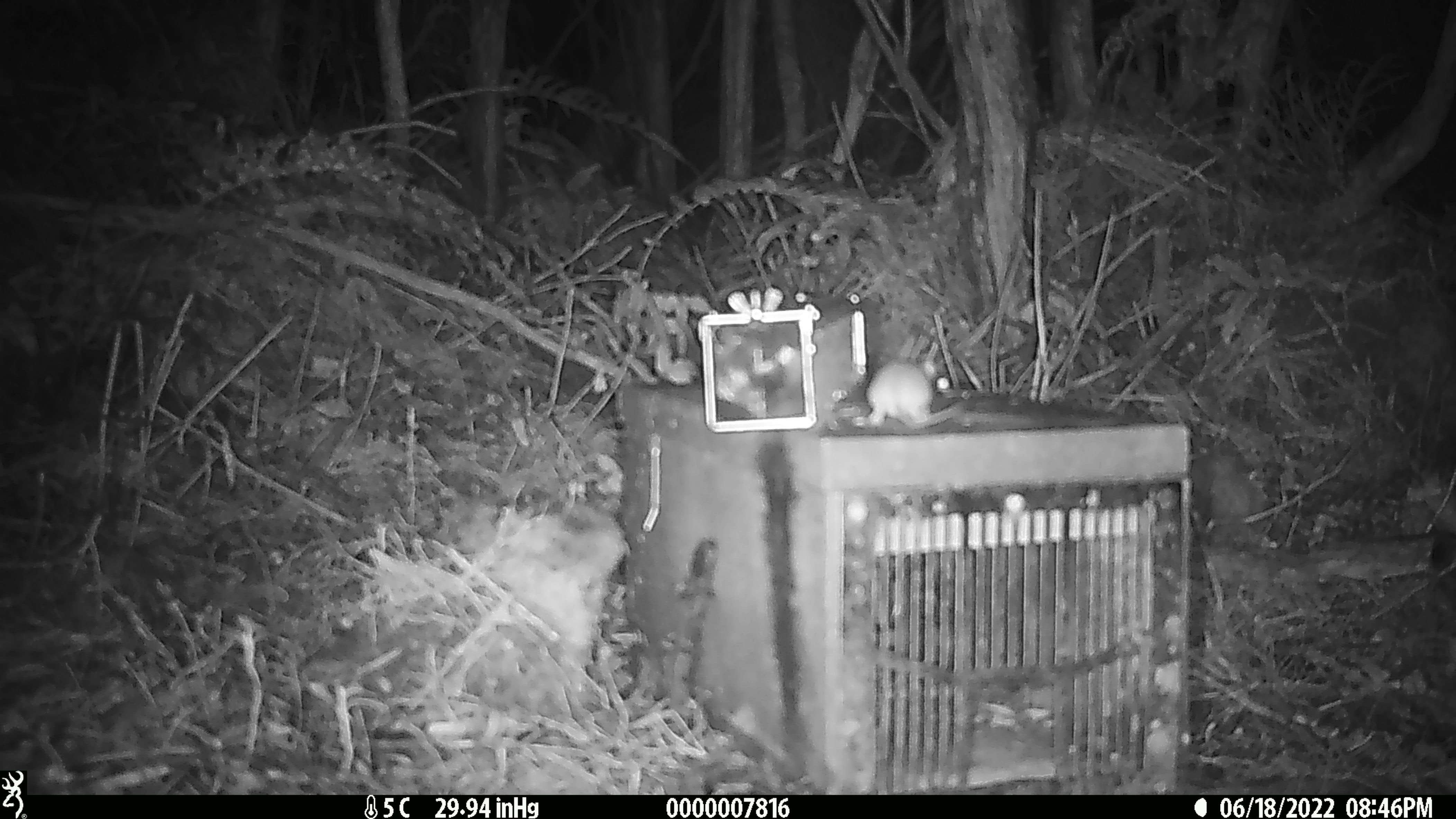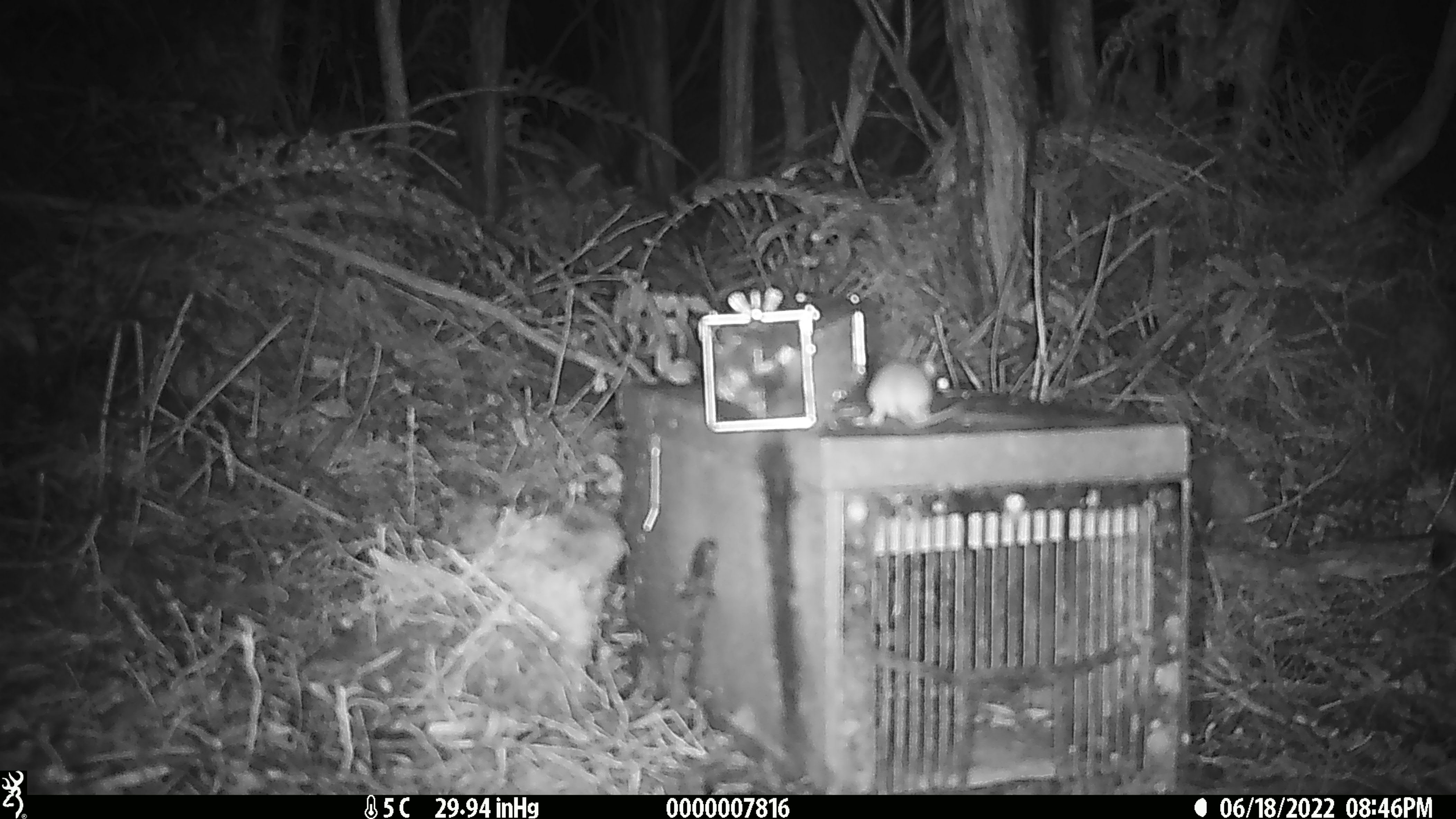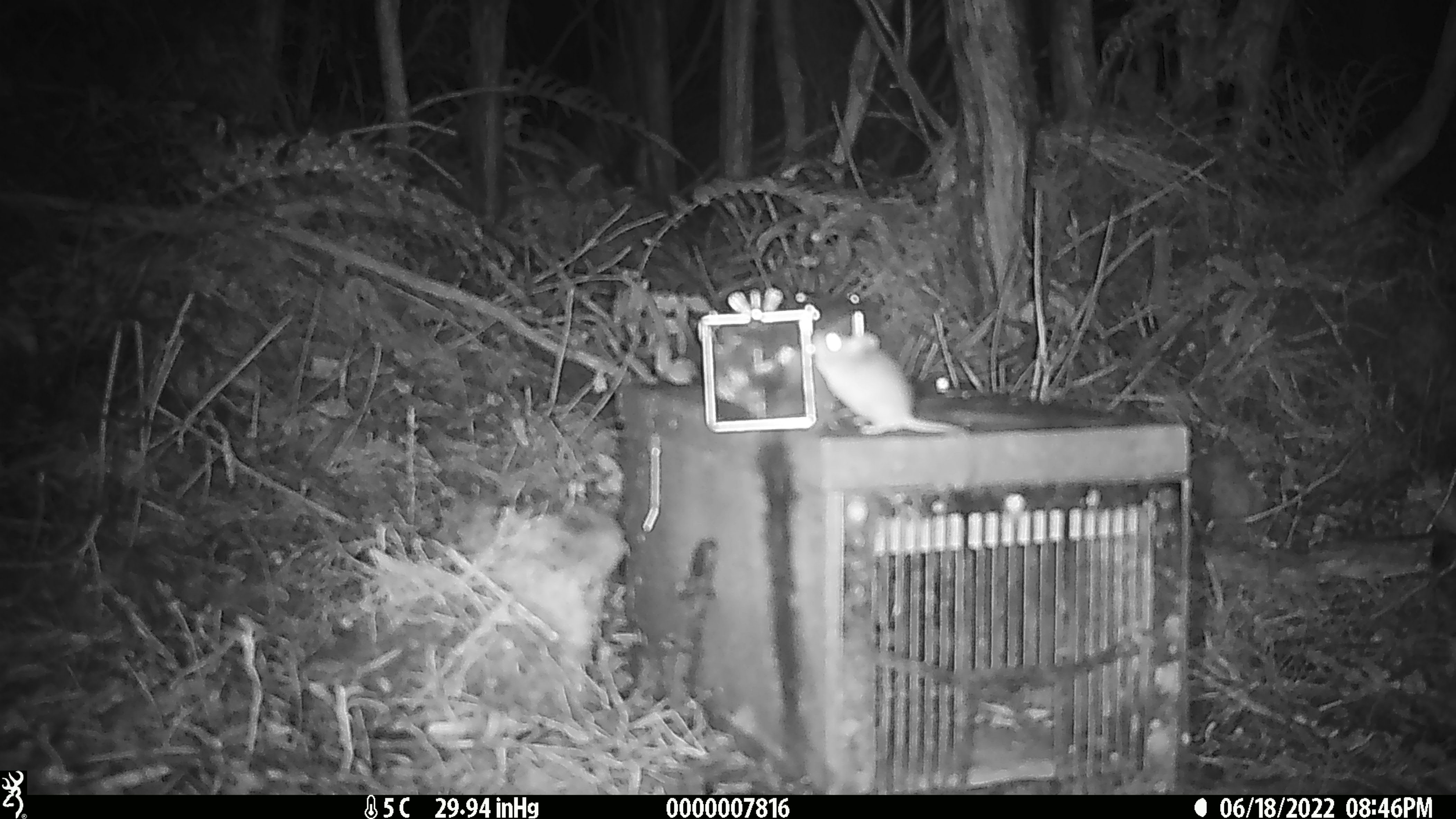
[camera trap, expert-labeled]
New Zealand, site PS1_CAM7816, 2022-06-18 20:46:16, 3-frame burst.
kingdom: Animalia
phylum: Chordata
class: Mammalia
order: Rodentia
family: Muridae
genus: Mus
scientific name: Mus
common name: mouse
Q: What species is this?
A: Mouse (Mus).